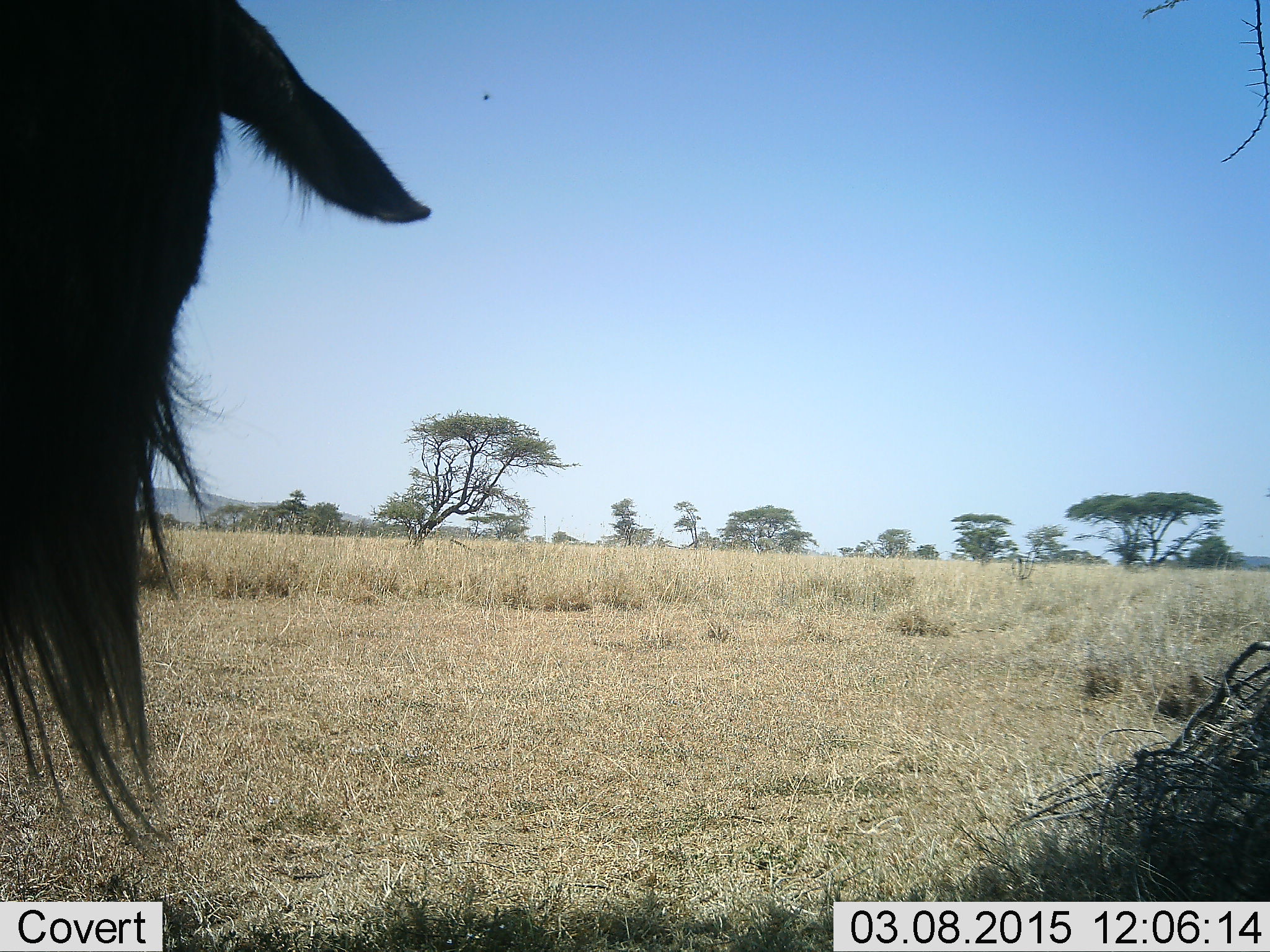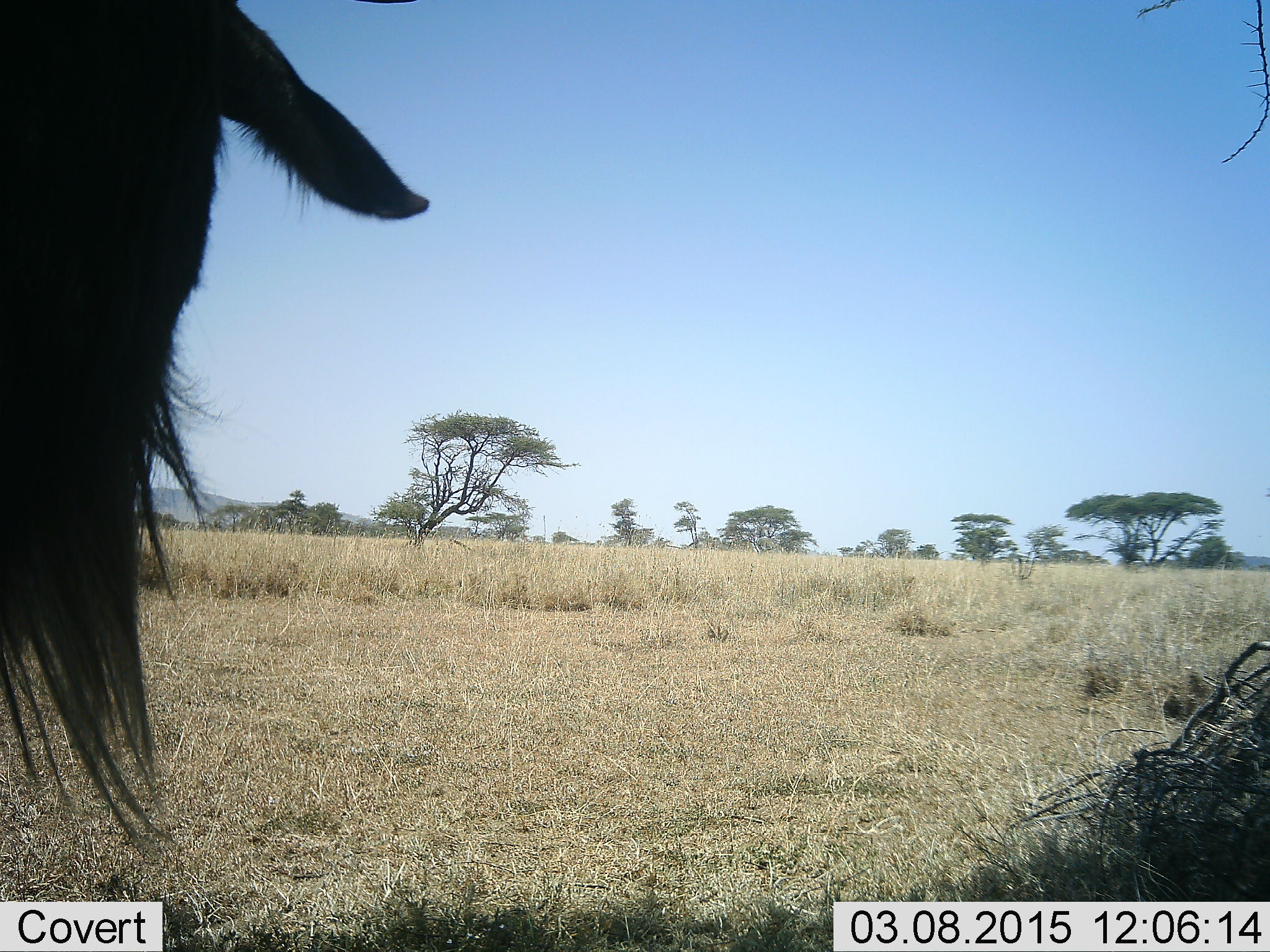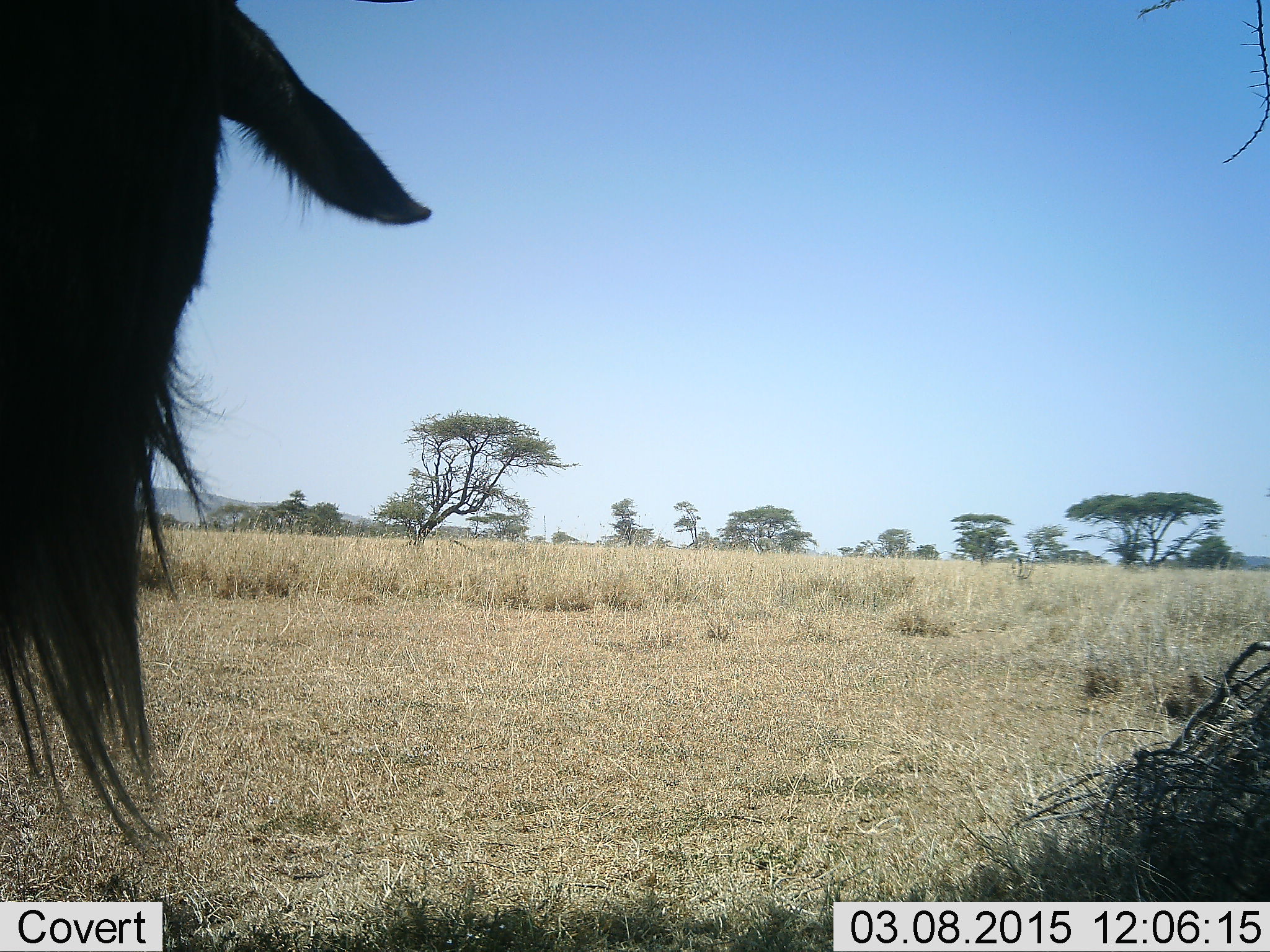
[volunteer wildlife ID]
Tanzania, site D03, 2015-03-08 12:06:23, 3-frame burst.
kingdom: Animalia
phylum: Chordata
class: Mammalia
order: Artiodactyla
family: Bovidae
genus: Connochaetes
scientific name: Connochaetes taurinus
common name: blue wildebeest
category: wildebeest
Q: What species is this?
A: Wildebeest (blue wildebeest) (Connochaetes taurinus).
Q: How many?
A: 1.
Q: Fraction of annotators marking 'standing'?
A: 90%.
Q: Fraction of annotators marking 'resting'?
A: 0%.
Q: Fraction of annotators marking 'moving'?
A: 10%.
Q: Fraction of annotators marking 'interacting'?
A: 0%.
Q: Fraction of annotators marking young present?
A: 0%.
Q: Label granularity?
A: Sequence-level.